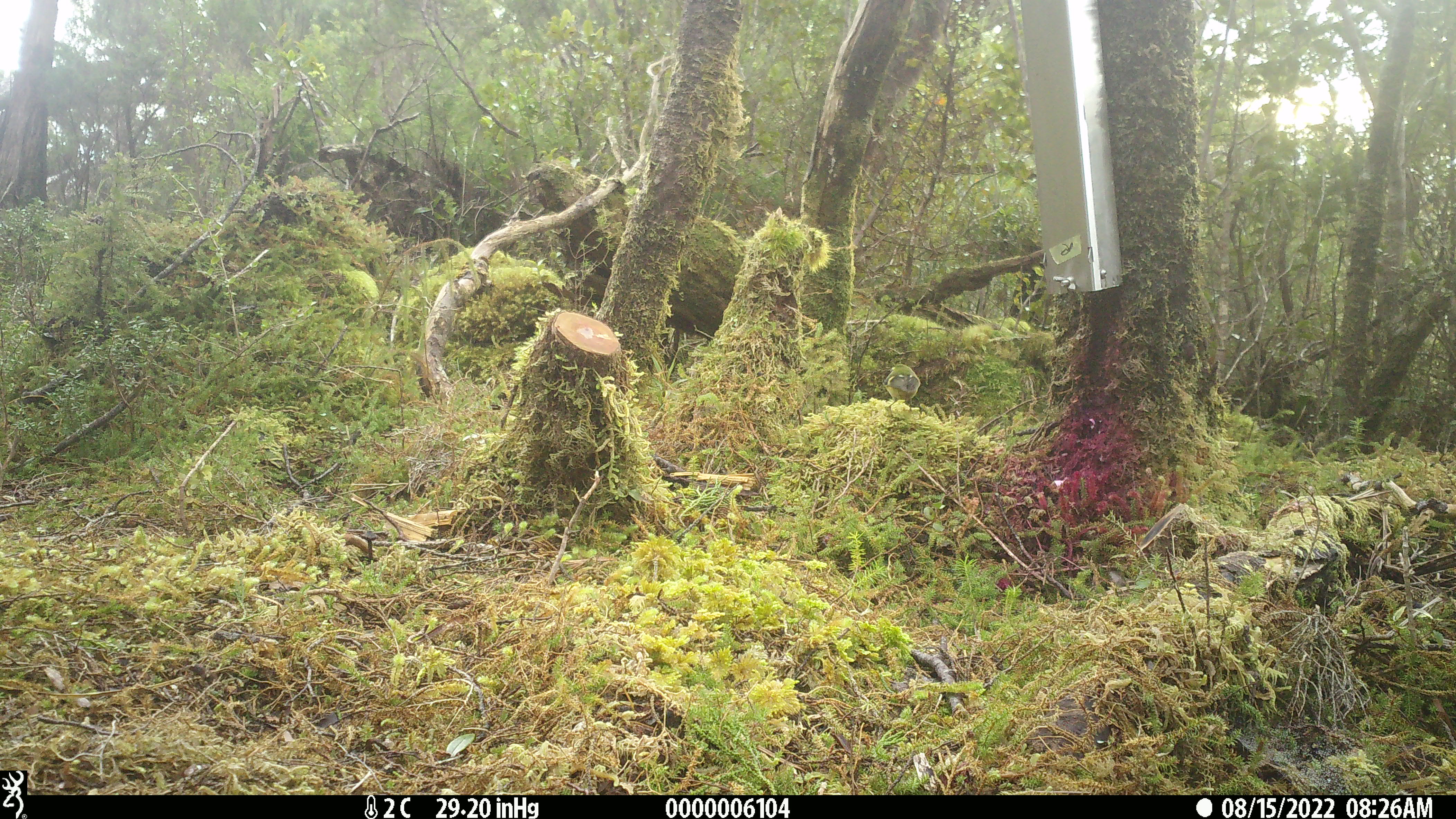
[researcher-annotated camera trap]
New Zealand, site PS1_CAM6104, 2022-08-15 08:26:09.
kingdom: Animalia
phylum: Chordata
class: Aves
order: Passeriformes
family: Acanthisittidae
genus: Acanthisitta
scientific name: Acanthisitta chloris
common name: rifleman